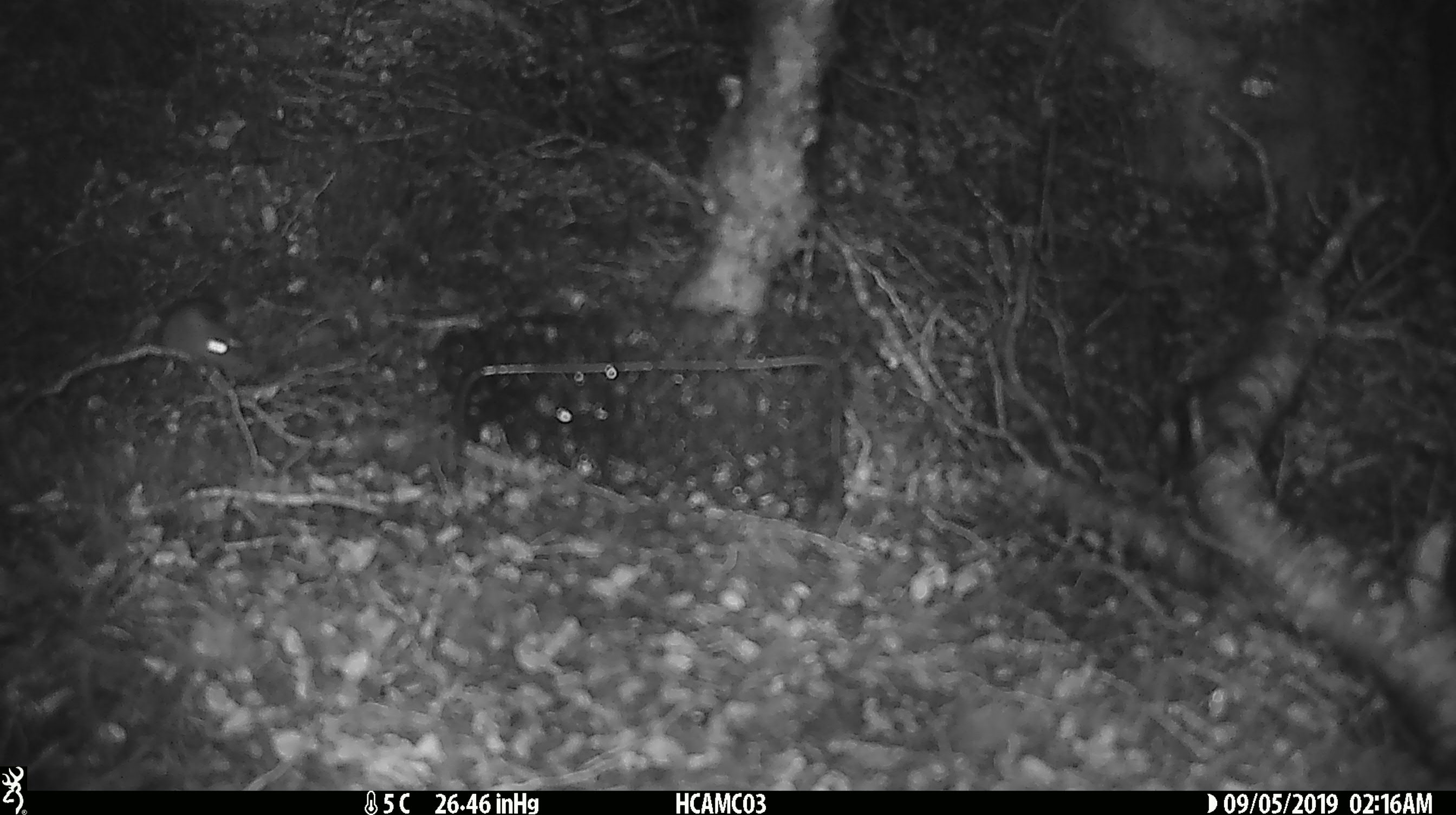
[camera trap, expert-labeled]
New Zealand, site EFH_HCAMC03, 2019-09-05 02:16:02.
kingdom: Animalia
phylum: Chordata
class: Mammalia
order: Rodentia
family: Muridae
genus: Mus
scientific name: Mus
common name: mouse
Mouse (Mus).